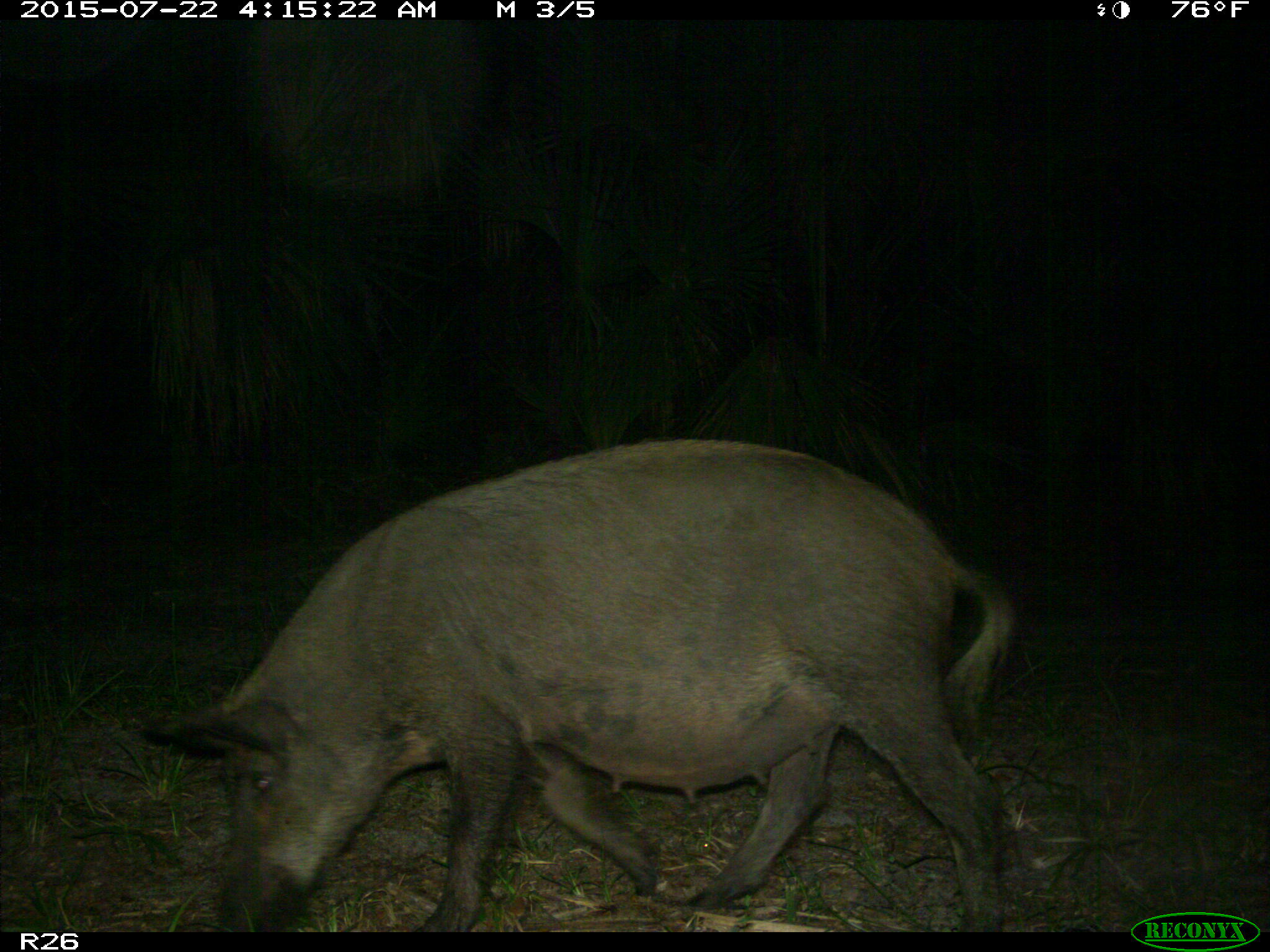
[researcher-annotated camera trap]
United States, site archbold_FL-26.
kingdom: Animalia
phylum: Chordata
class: Mammalia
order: Artiodactyla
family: Suidae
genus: Sus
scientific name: Sus scrofa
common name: wild boar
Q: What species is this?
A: Sus scrofa (wild boar).